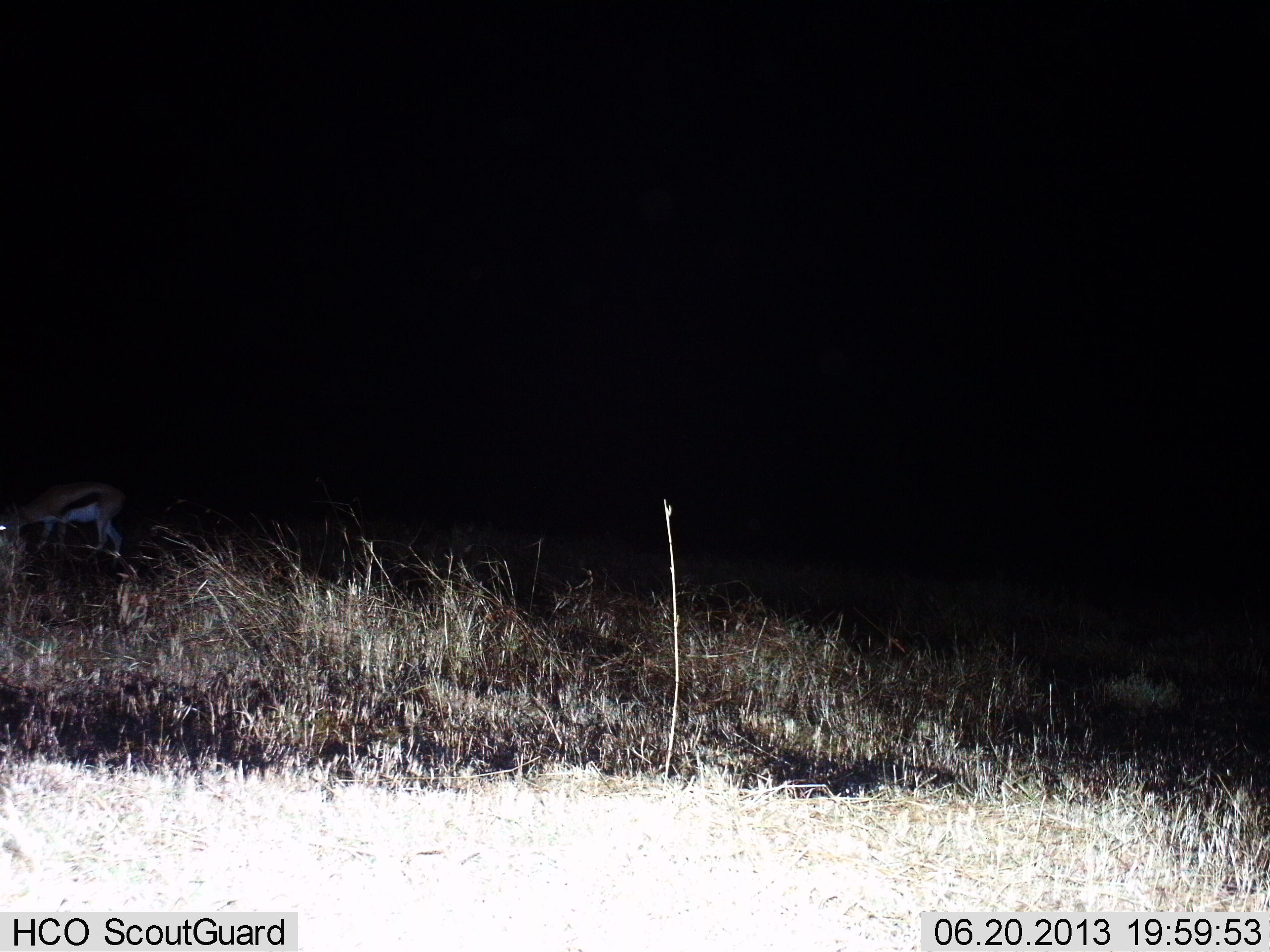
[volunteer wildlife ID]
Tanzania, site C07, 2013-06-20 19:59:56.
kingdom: Animalia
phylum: Chordata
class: Mammalia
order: Artiodactyla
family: Bovidae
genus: Eudorcas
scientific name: Eudorcas thomsonii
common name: thomson's gazelle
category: gazellethomsons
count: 1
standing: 62%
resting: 0%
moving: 5%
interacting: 0%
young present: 0%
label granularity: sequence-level